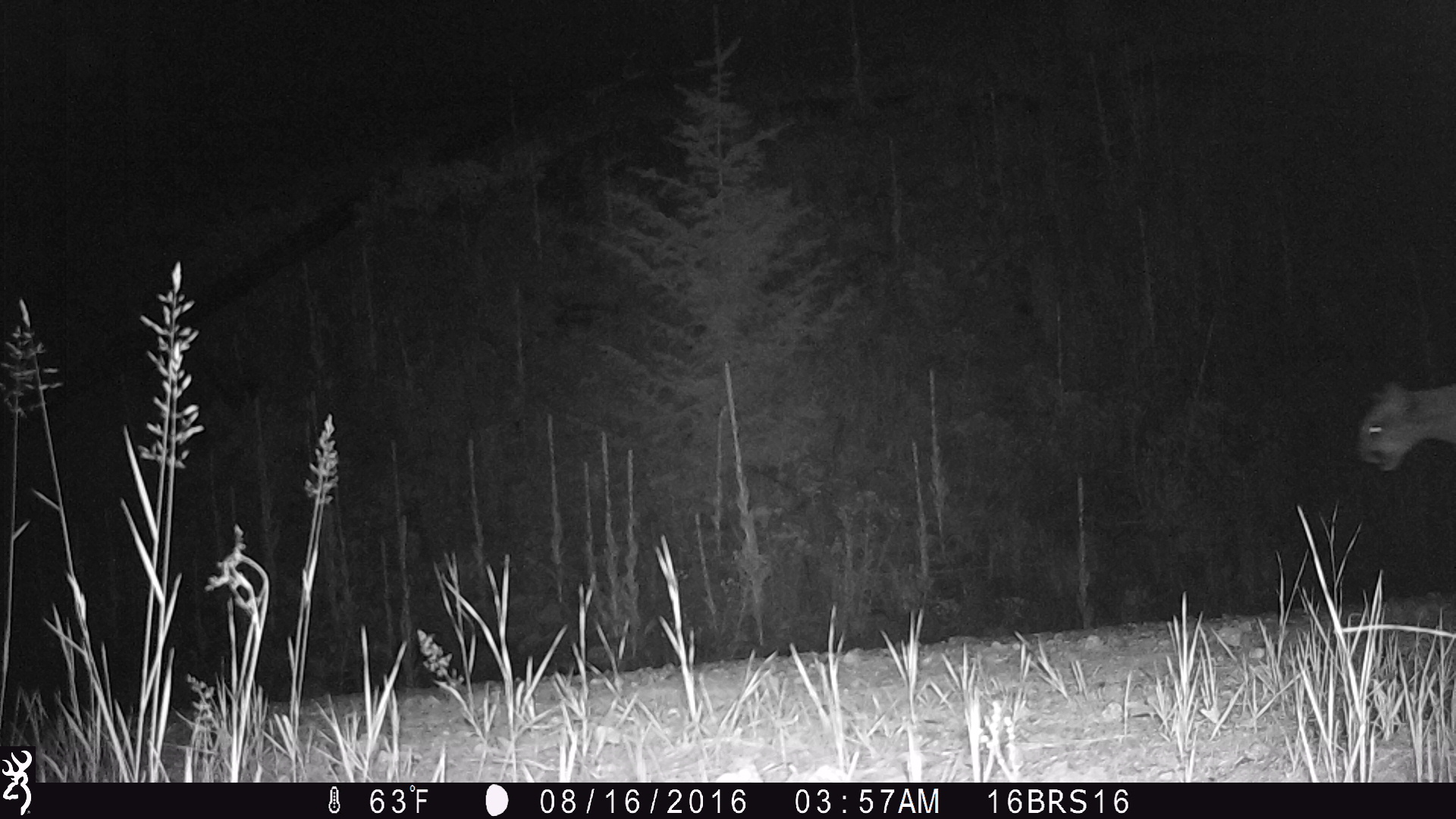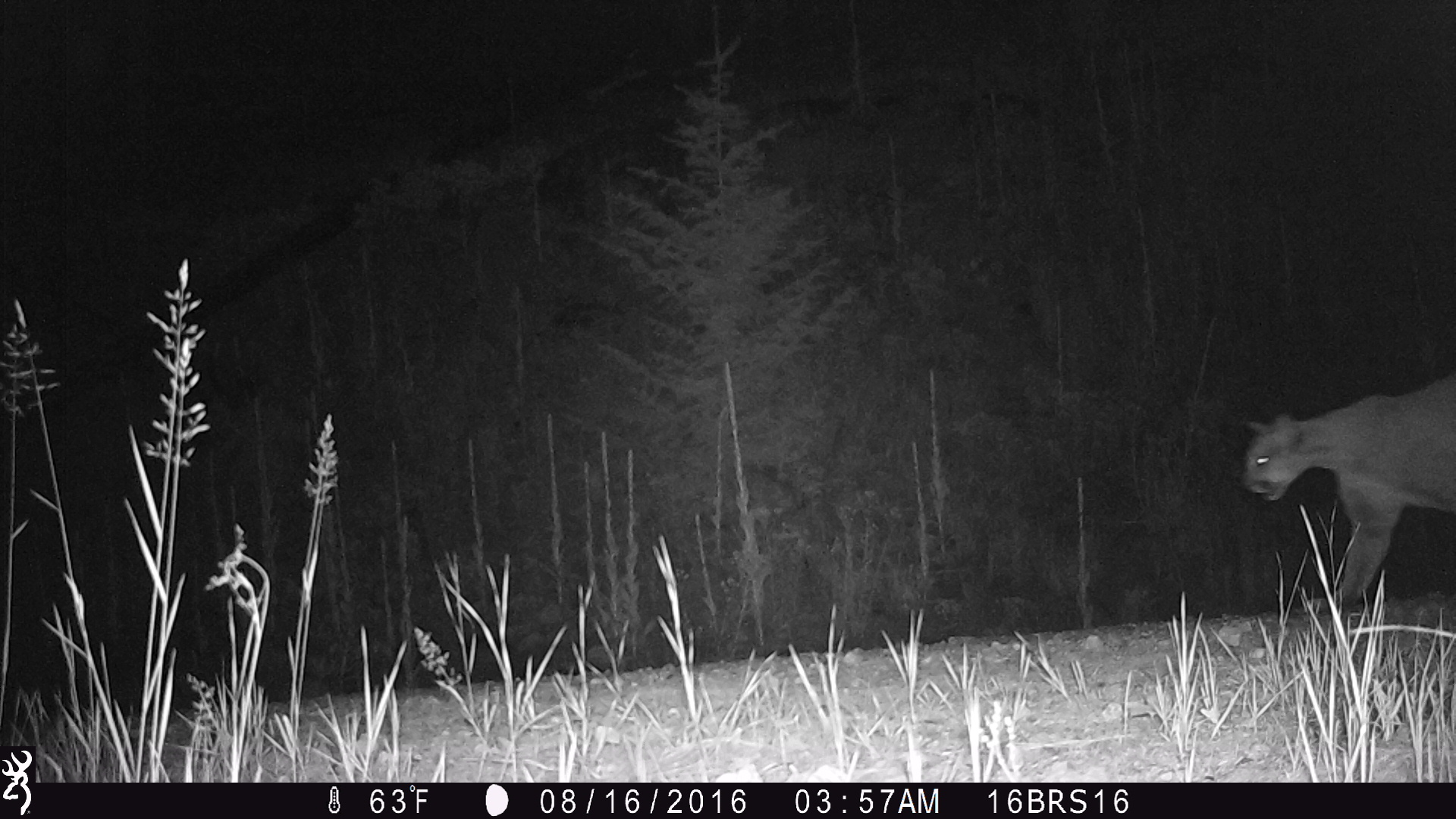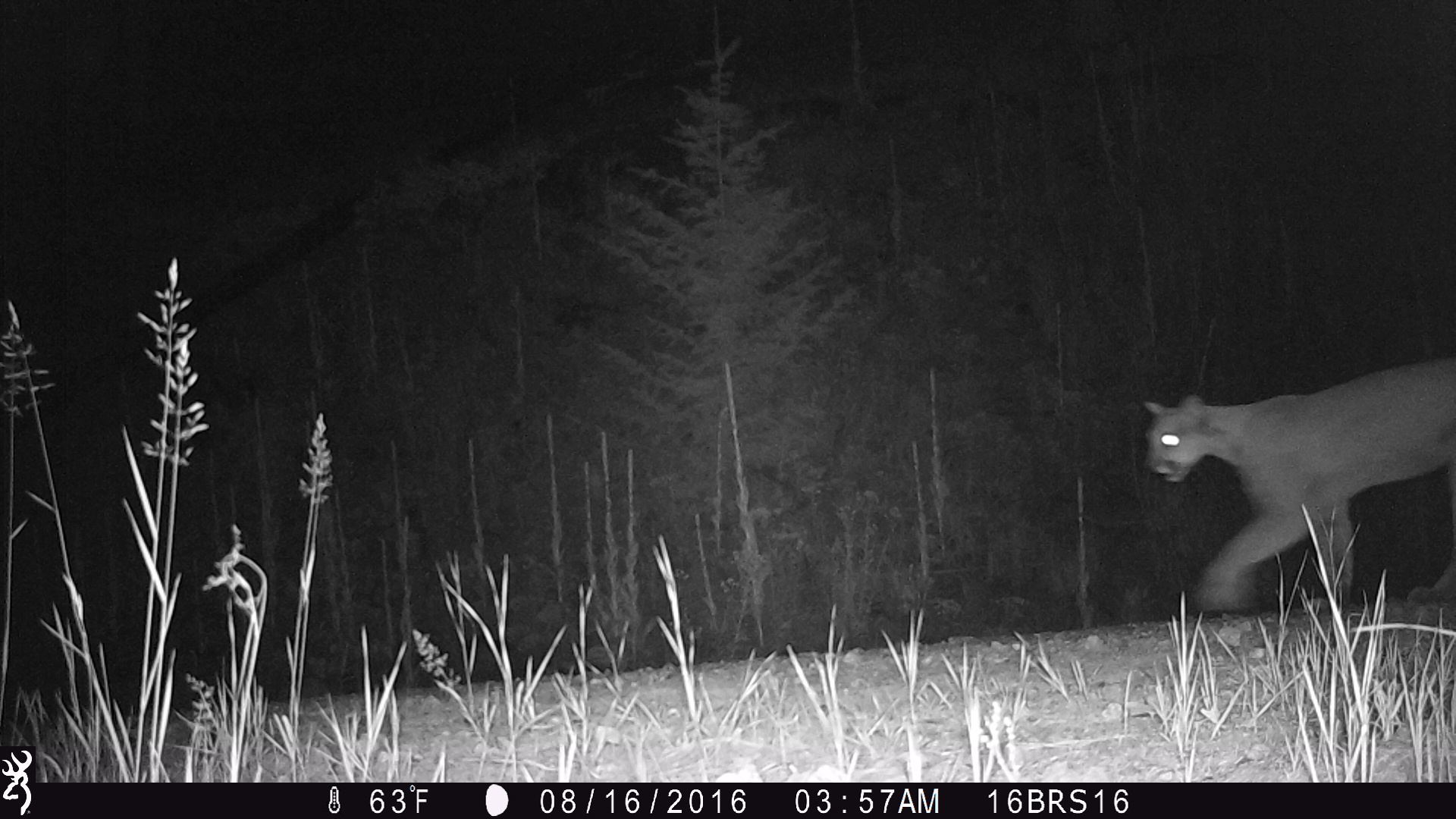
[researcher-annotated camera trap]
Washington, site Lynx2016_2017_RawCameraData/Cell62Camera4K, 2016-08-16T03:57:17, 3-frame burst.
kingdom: Animalia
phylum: Chordata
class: Mammalia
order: Carnivora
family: Felidae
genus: Puma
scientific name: Puma concolor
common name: mountain lion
Puma concolor (mountain lion). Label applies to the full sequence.